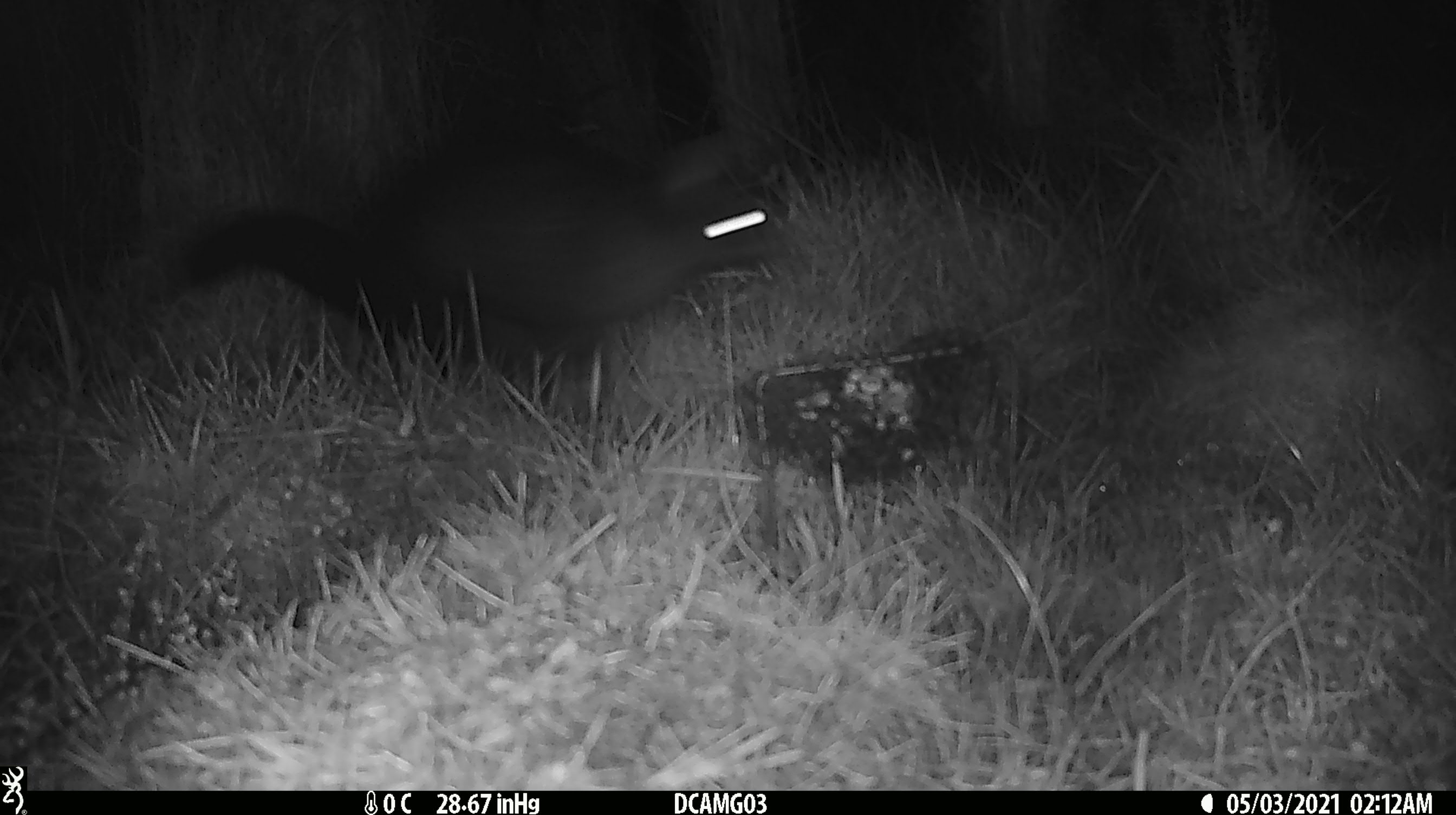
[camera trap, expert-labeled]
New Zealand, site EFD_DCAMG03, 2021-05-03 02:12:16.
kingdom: Animalia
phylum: Chordata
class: Mammalia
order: Diprotodontia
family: Phalangeridae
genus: Trichosurus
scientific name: Trichosurus vulpecula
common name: common brushtail possum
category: possum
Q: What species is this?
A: Possum (common brushtail possum) (Trichosurus vulpecula).